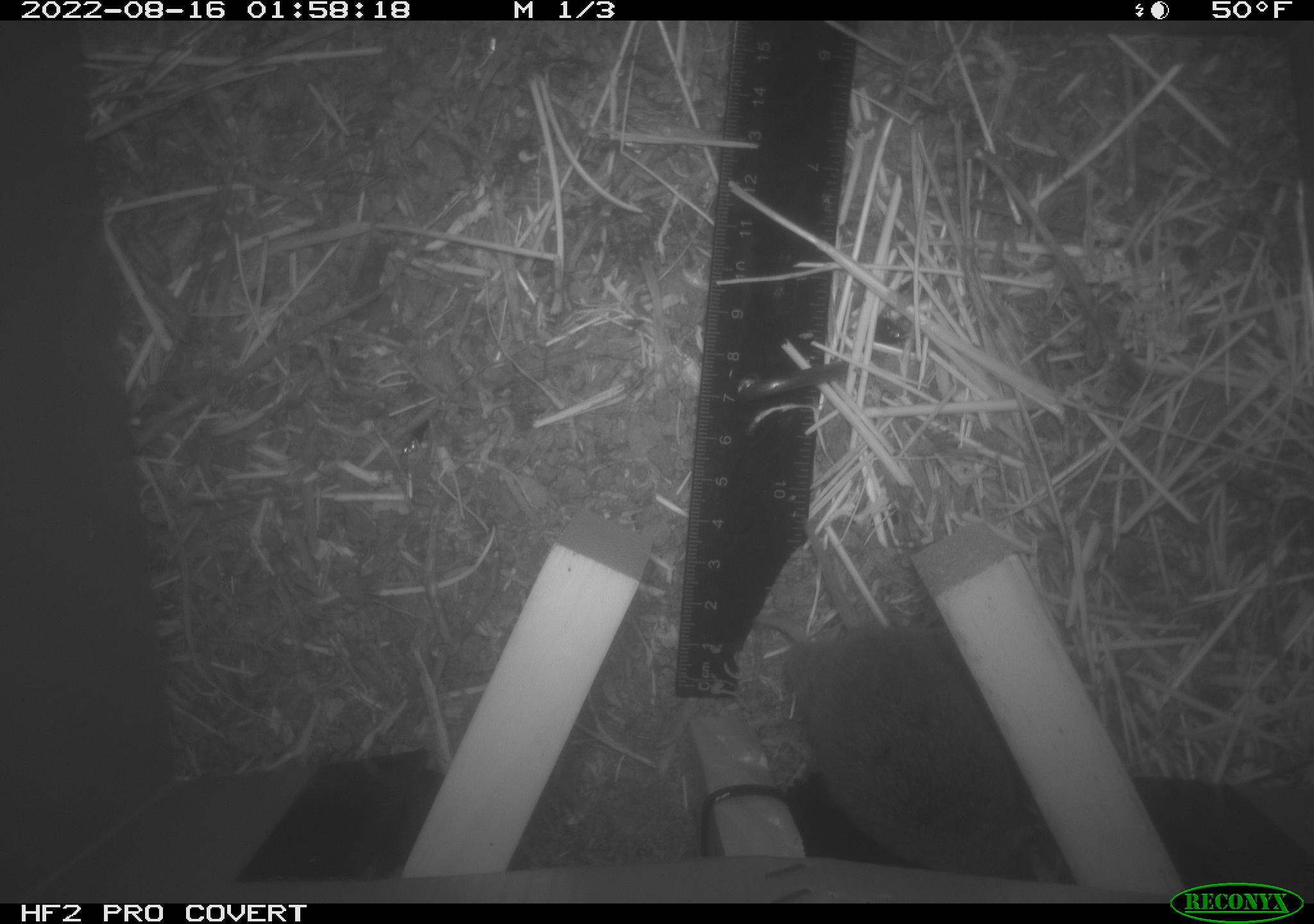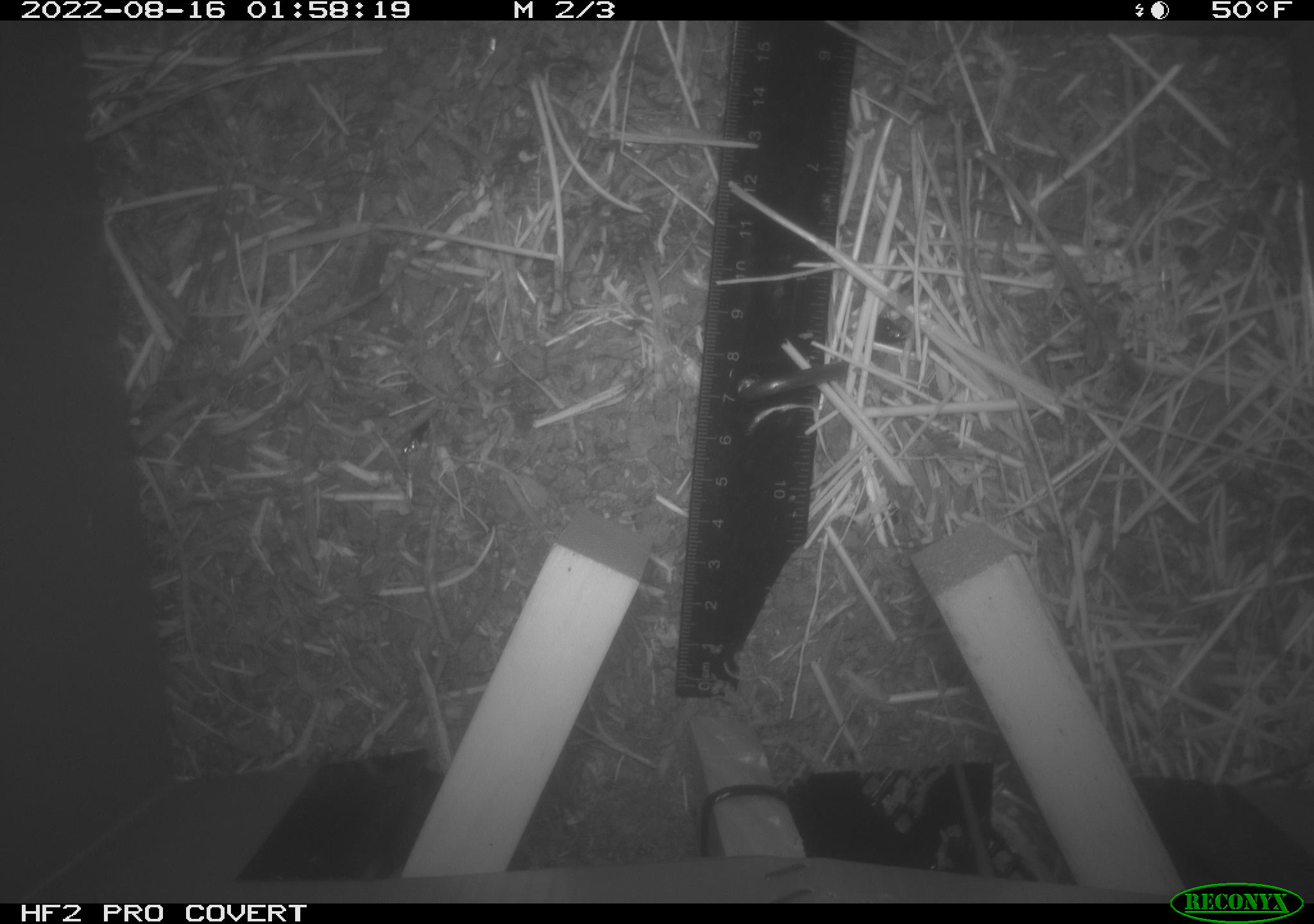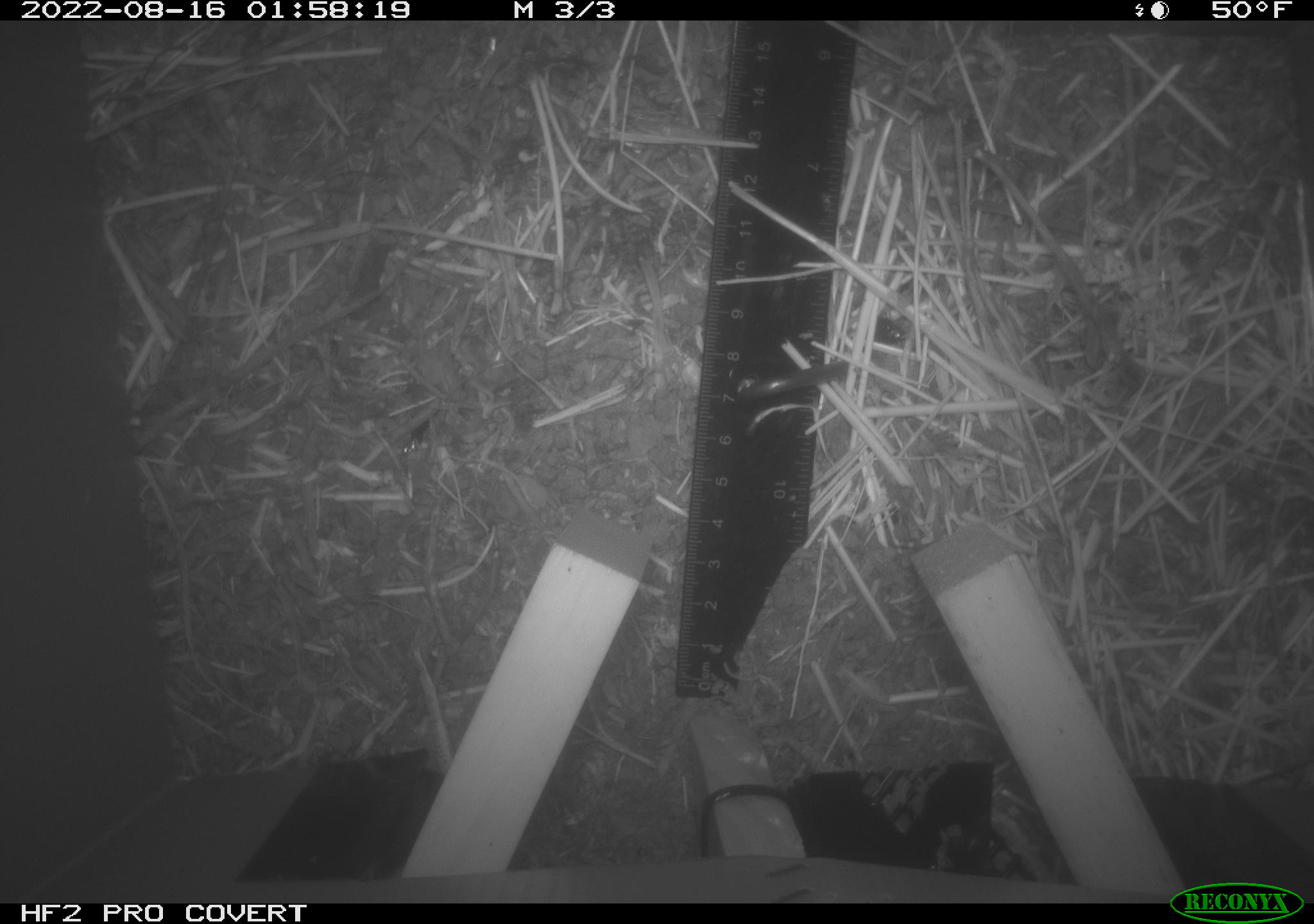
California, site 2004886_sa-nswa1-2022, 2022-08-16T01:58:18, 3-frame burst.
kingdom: Animalia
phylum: Chordata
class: Mammalia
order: Rodentia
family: Cricetidae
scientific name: Cricetidae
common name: hamsters, voles, lemmings, and allies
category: cricetidae family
Cricetidae family (hamsters, voles, lemmings, and allies) (Cricetidae).